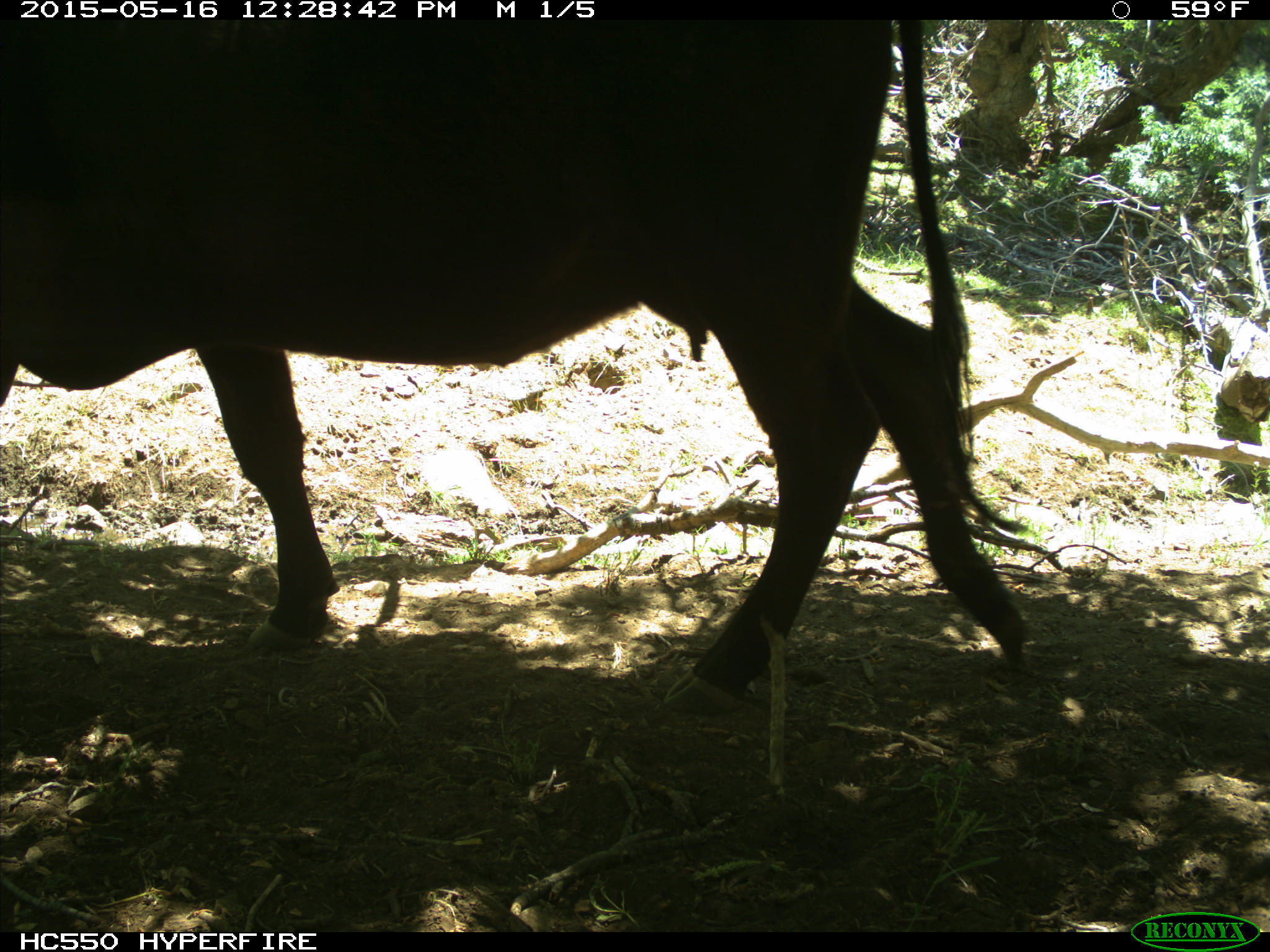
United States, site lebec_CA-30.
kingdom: Animalia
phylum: Chordata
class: Mammalia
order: Artiodactyla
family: Bovidae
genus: Bos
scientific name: Bos taurus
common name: domestic cow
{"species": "Bos taurus (domestic cow)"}